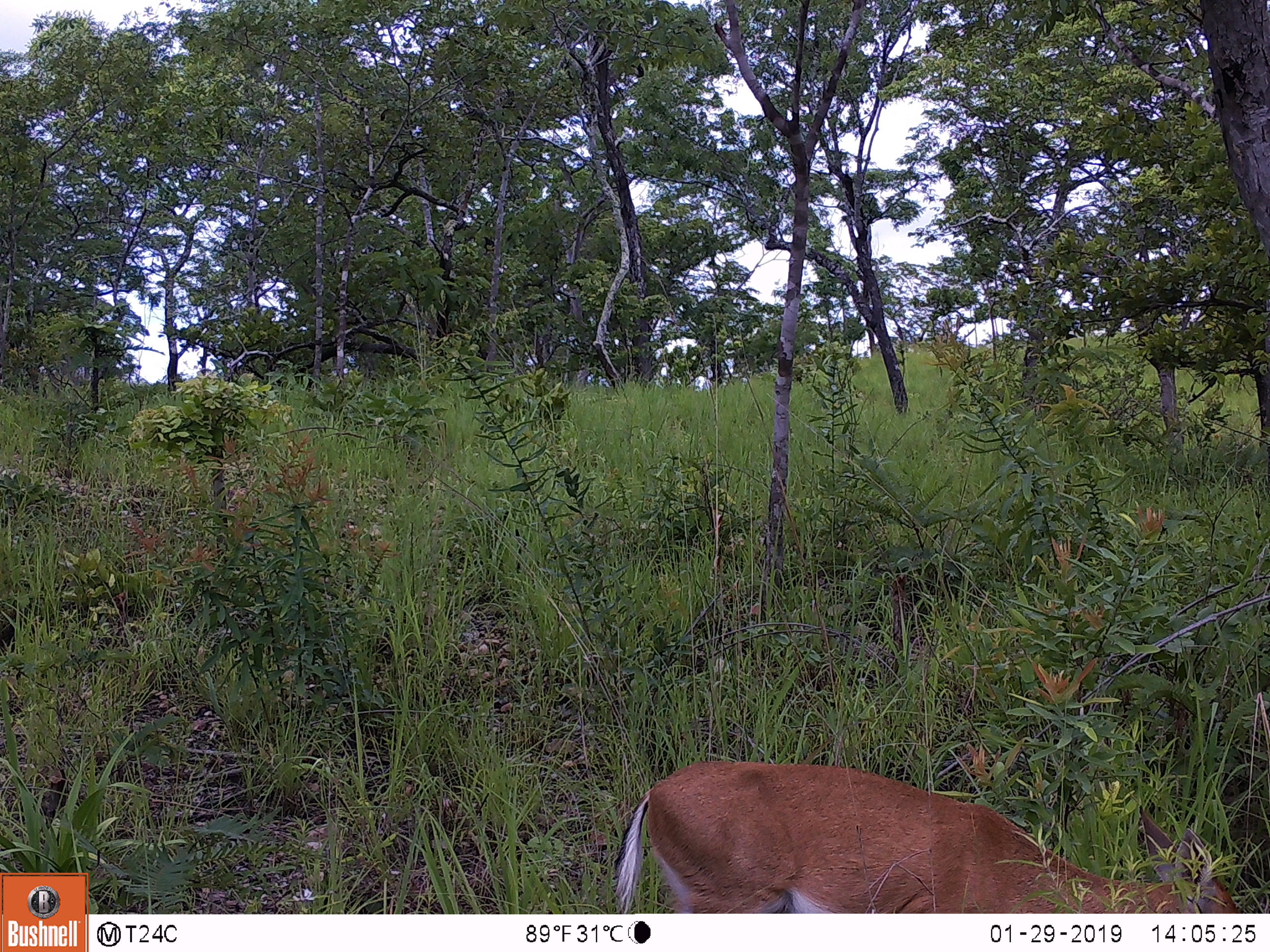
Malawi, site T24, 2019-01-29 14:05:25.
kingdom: Animalia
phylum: Chordata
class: Mammalia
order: Artiodactyla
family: Bovidae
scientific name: Antilopinae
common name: small antelope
Small antelope (Antilopinae), count 1.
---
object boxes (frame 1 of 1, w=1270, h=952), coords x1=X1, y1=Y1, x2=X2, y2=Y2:
small antelope: x1=590, y1=751, x2=1244, y2=910